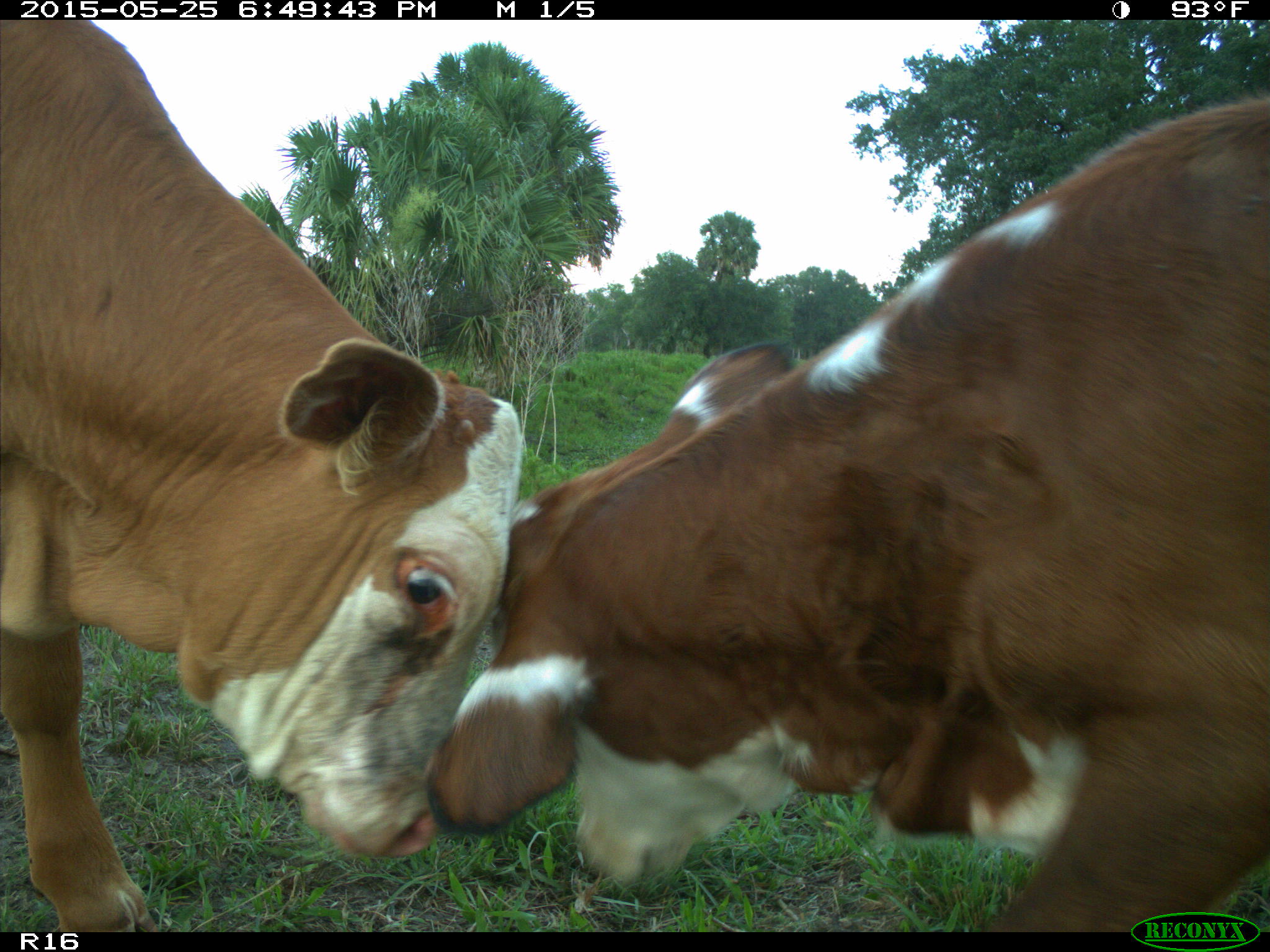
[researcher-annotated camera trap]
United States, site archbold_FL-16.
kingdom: Animalia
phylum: Chordata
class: Mammalia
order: Artiodactyla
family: Bovidae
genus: Bos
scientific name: Bos taurus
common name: domestic cow